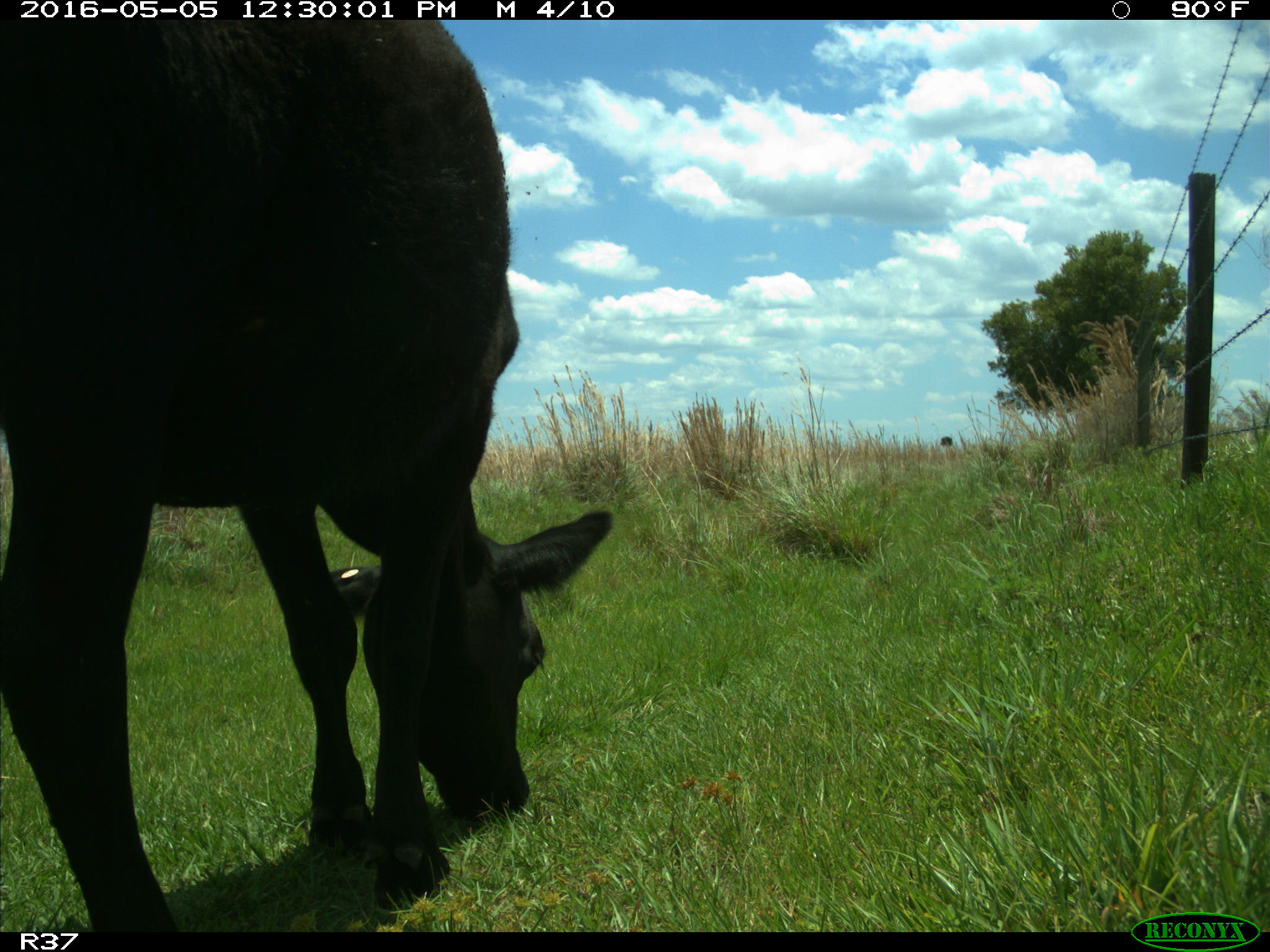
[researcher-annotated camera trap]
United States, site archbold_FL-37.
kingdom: Animalia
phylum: Chordata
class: Mammalia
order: Artiodactyla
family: Bovidae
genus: Bos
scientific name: Bos taurus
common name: domestic cow